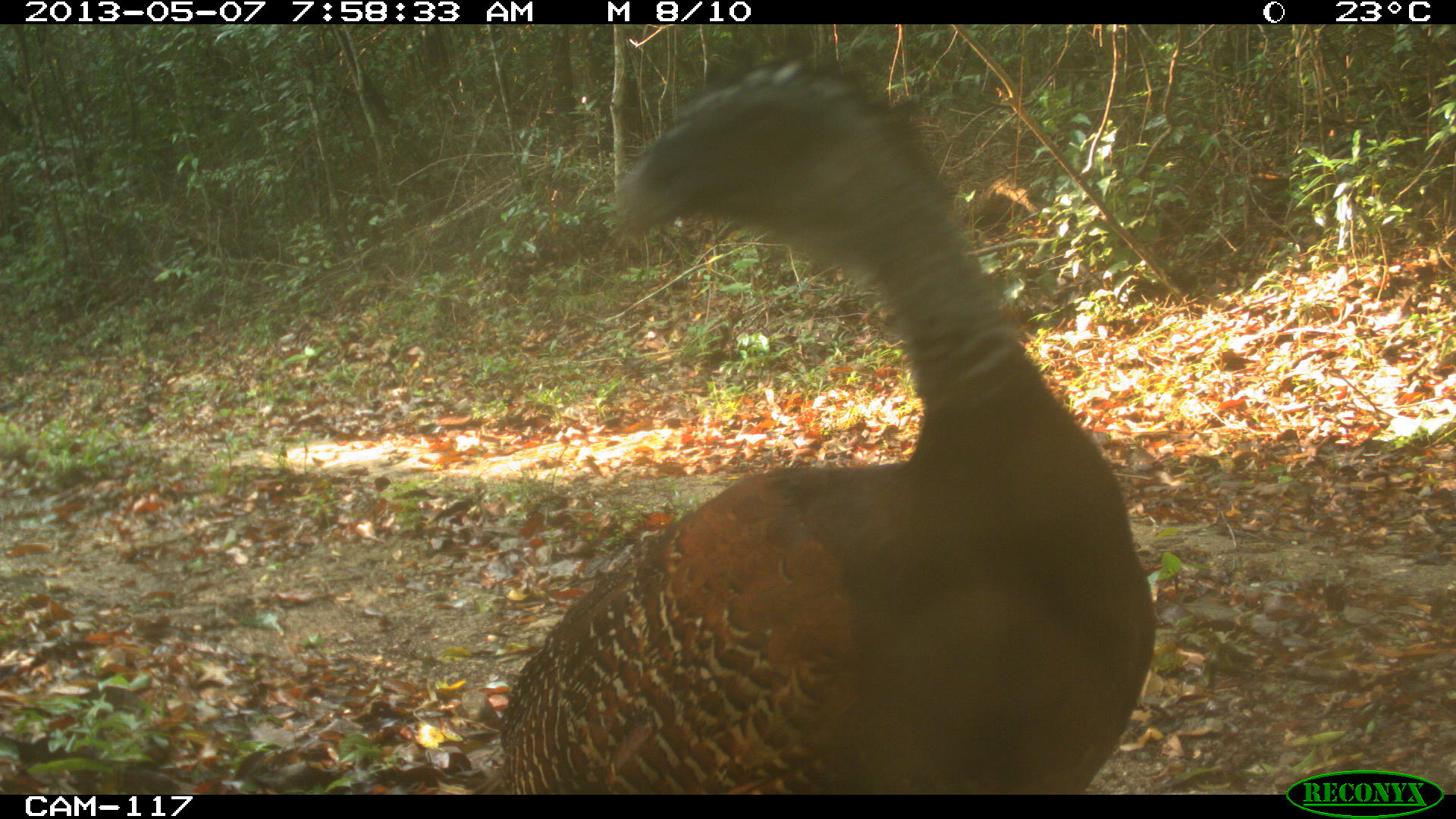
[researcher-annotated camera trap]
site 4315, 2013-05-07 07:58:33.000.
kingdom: Animalia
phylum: Chordata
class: Aves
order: Galliformes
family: Cracidae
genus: Crax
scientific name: Crax rubra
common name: great curassow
Crax rubra (great curassow), count 1, sex female.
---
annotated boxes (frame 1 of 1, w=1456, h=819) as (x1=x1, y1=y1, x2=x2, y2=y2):
crax rubra: (x1=488, y1=50, x2=1158, y2=791)